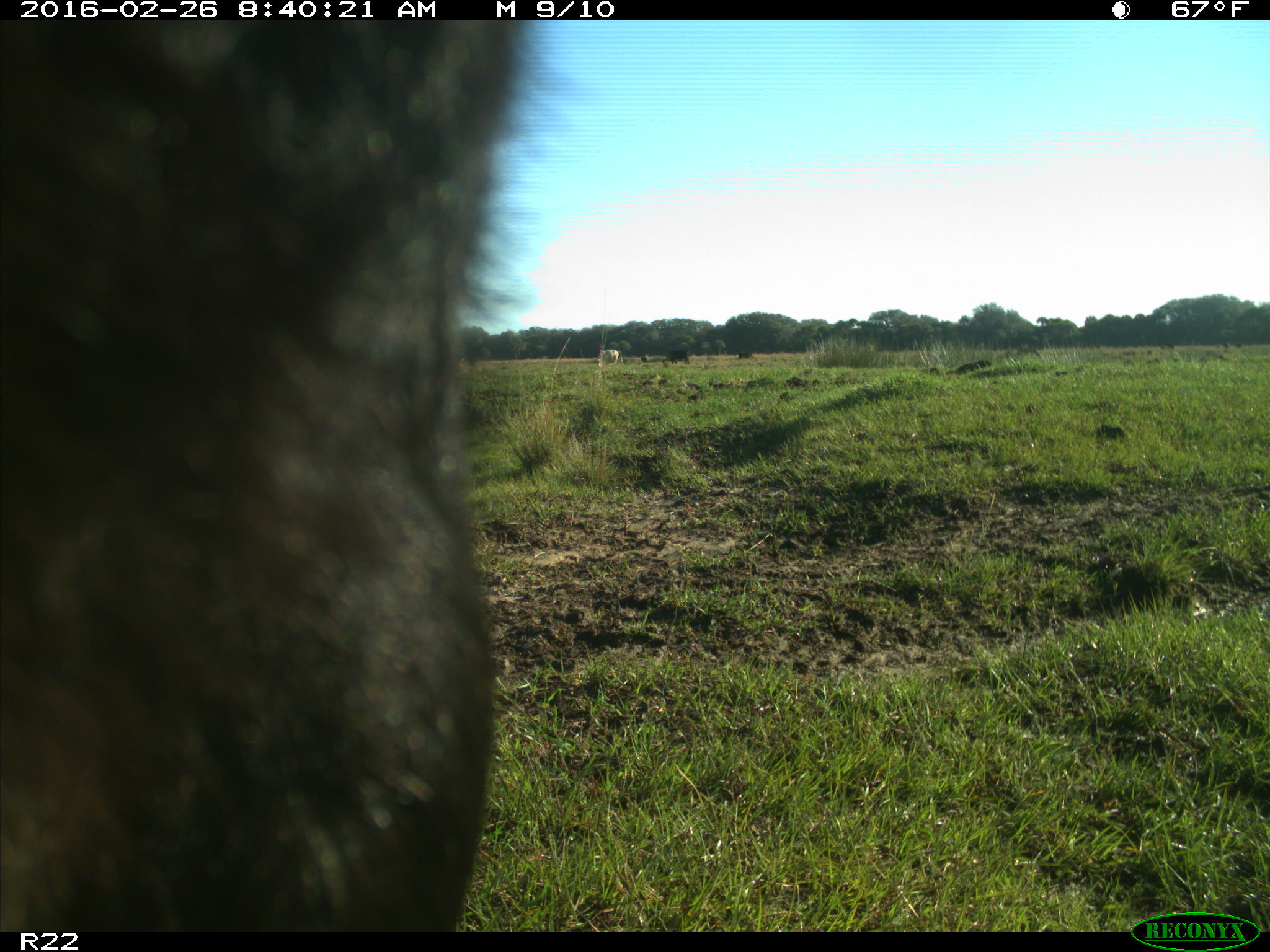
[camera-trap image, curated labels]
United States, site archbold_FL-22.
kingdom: Animalia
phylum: Chordata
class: Mammalia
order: Artiodactyla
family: Bovidae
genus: Bos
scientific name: Bos taurus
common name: domestic cow